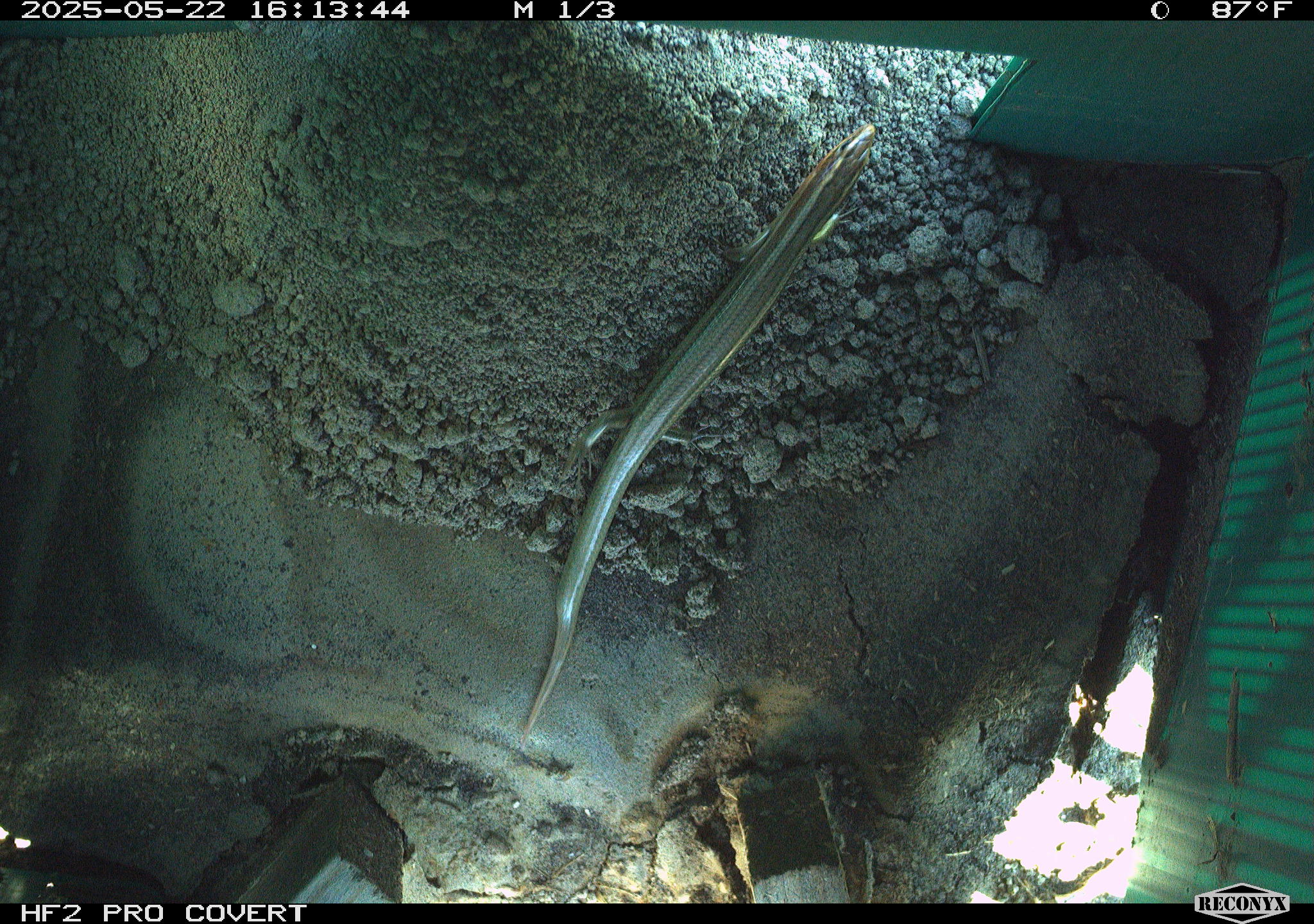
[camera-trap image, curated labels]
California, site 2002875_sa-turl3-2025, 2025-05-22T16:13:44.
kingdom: Animalia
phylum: Chordata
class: Reptilia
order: Squamata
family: Scincidae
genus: Plestiodon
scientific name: Plestiodon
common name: blue-tailed skinks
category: plestiodon species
Plestiodon species (blue-tailed skinks) (Plestiodon).